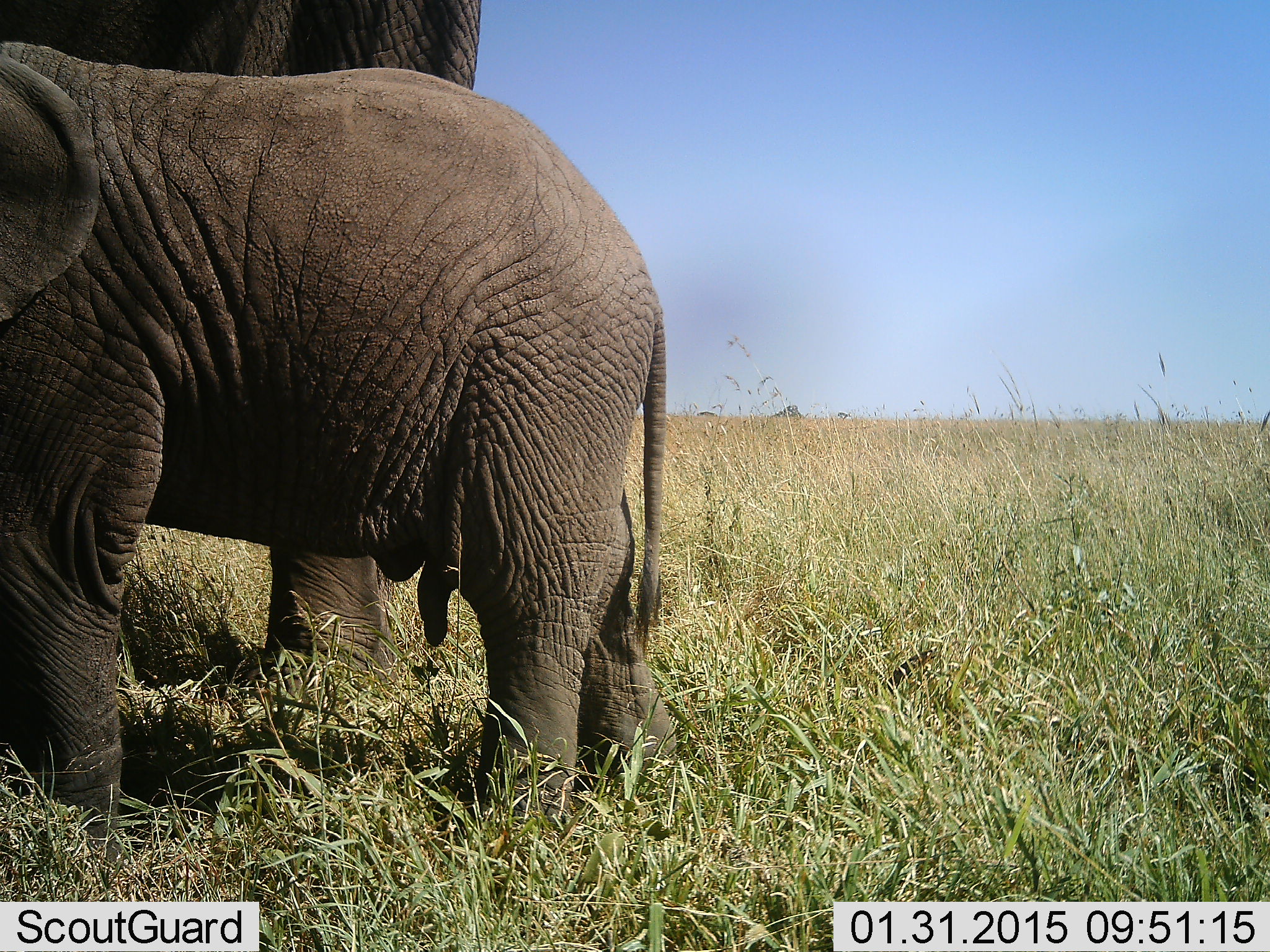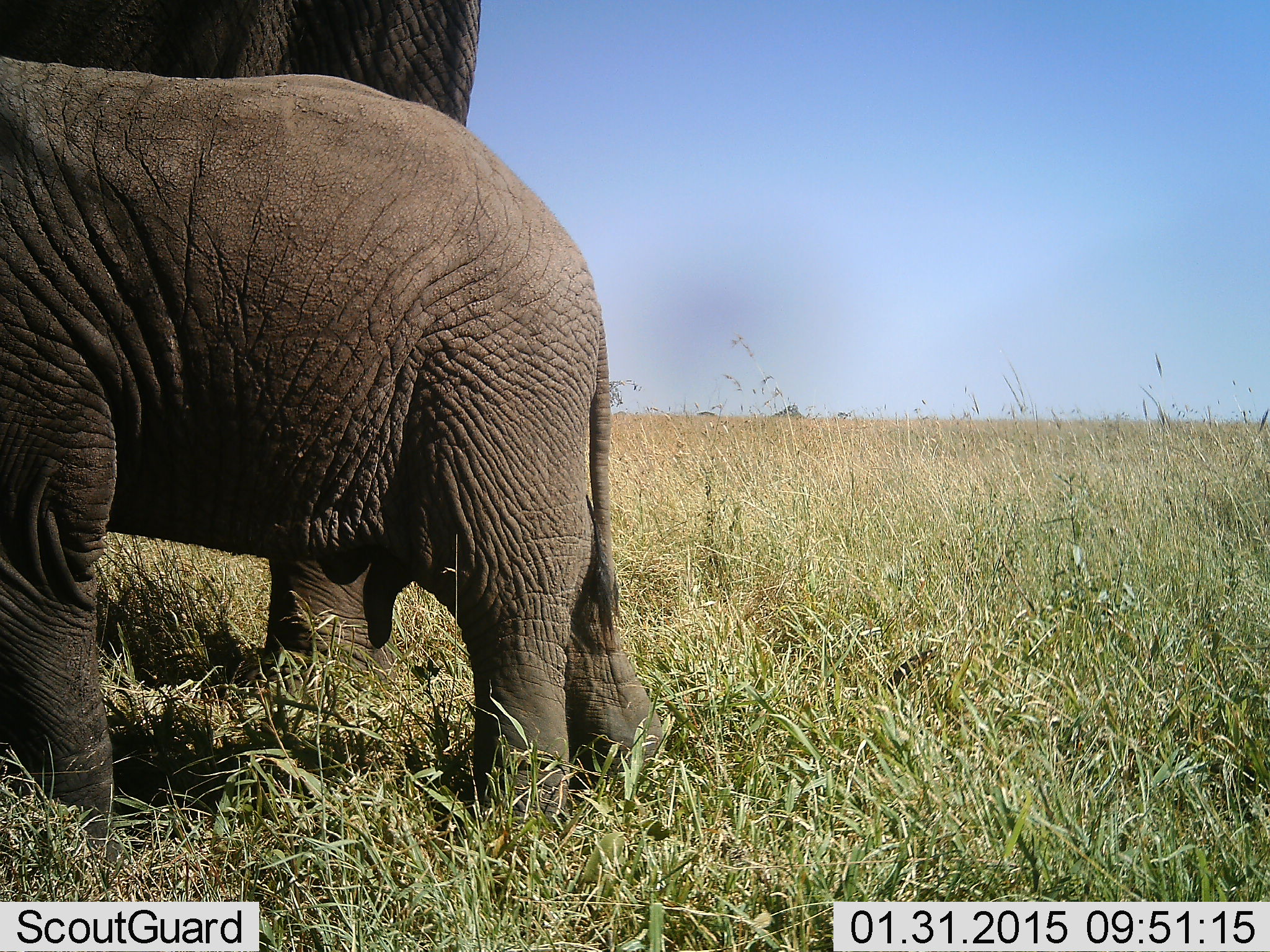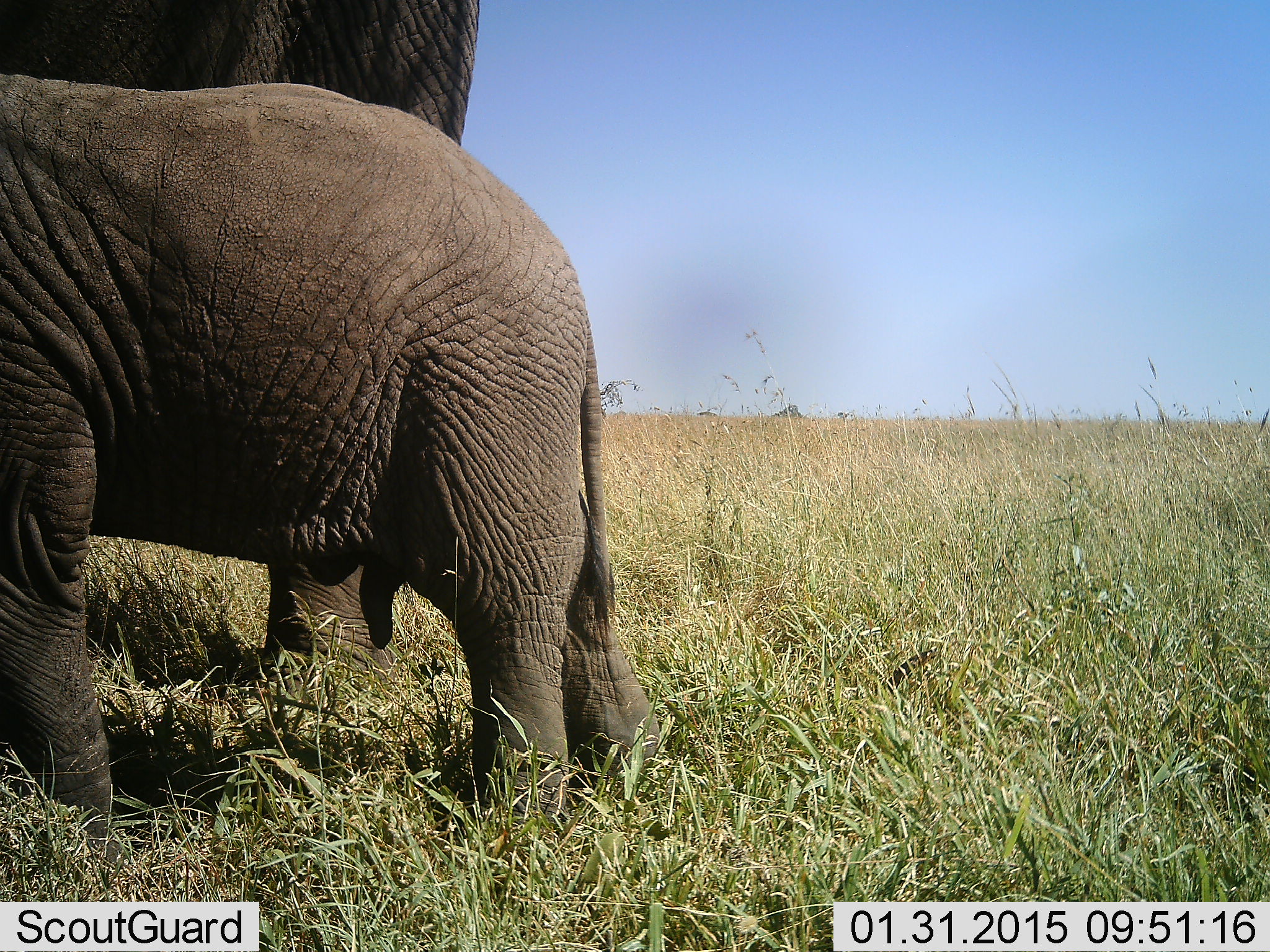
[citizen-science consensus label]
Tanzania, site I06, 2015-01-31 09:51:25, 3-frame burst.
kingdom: Animalia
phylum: Chordata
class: Mammalia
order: Proboscidea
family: Elephantidae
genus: Loxodonta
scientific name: Loxodonta africana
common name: african bush elephant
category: elephant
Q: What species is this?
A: Elephant (african bush elephant) (Loxodonta africana).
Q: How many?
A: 2.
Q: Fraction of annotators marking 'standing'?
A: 100%.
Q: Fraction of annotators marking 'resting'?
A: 10%.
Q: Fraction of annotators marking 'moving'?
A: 0%.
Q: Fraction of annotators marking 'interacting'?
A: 0%.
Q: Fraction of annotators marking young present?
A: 100%.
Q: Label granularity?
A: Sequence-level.